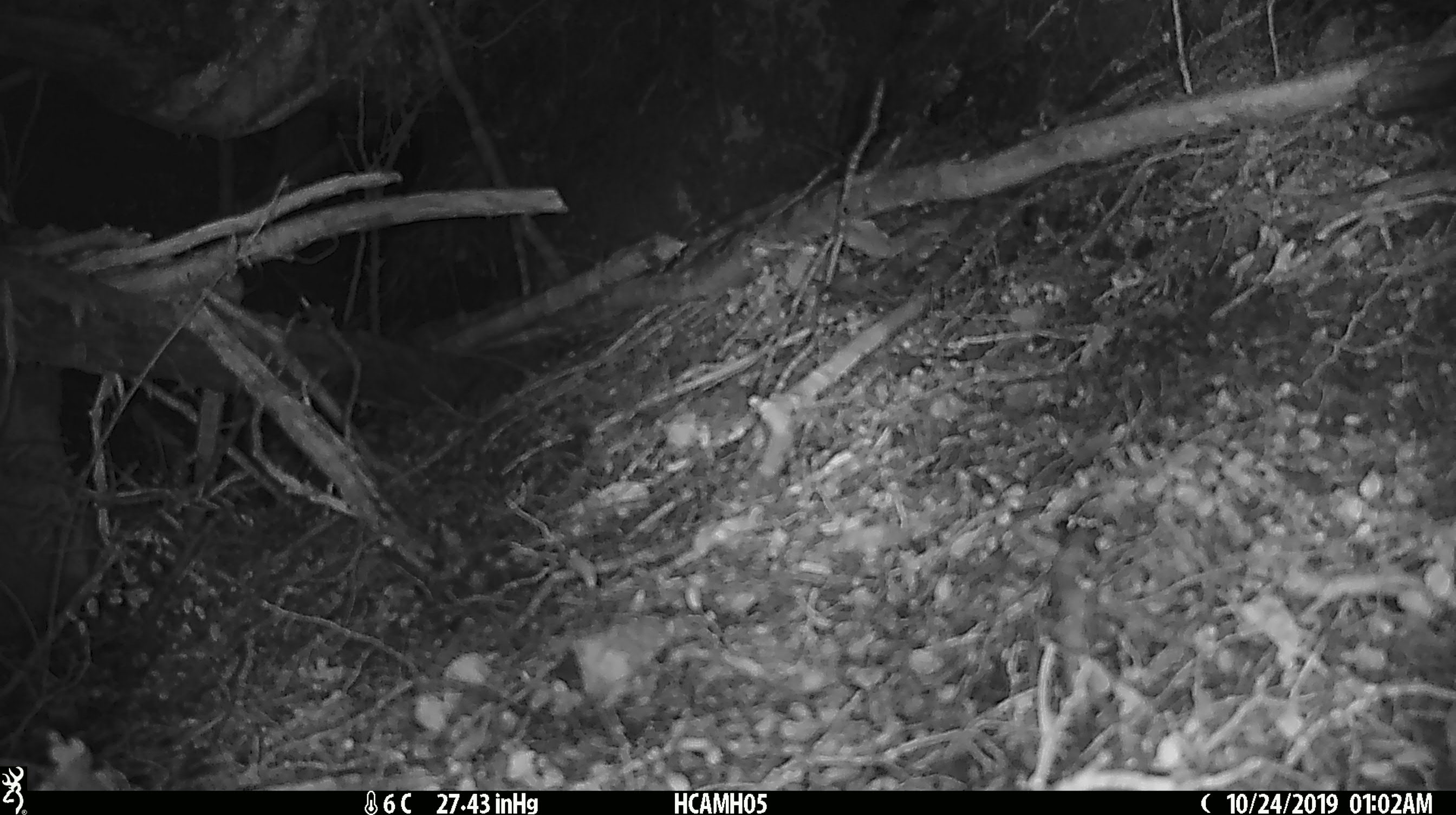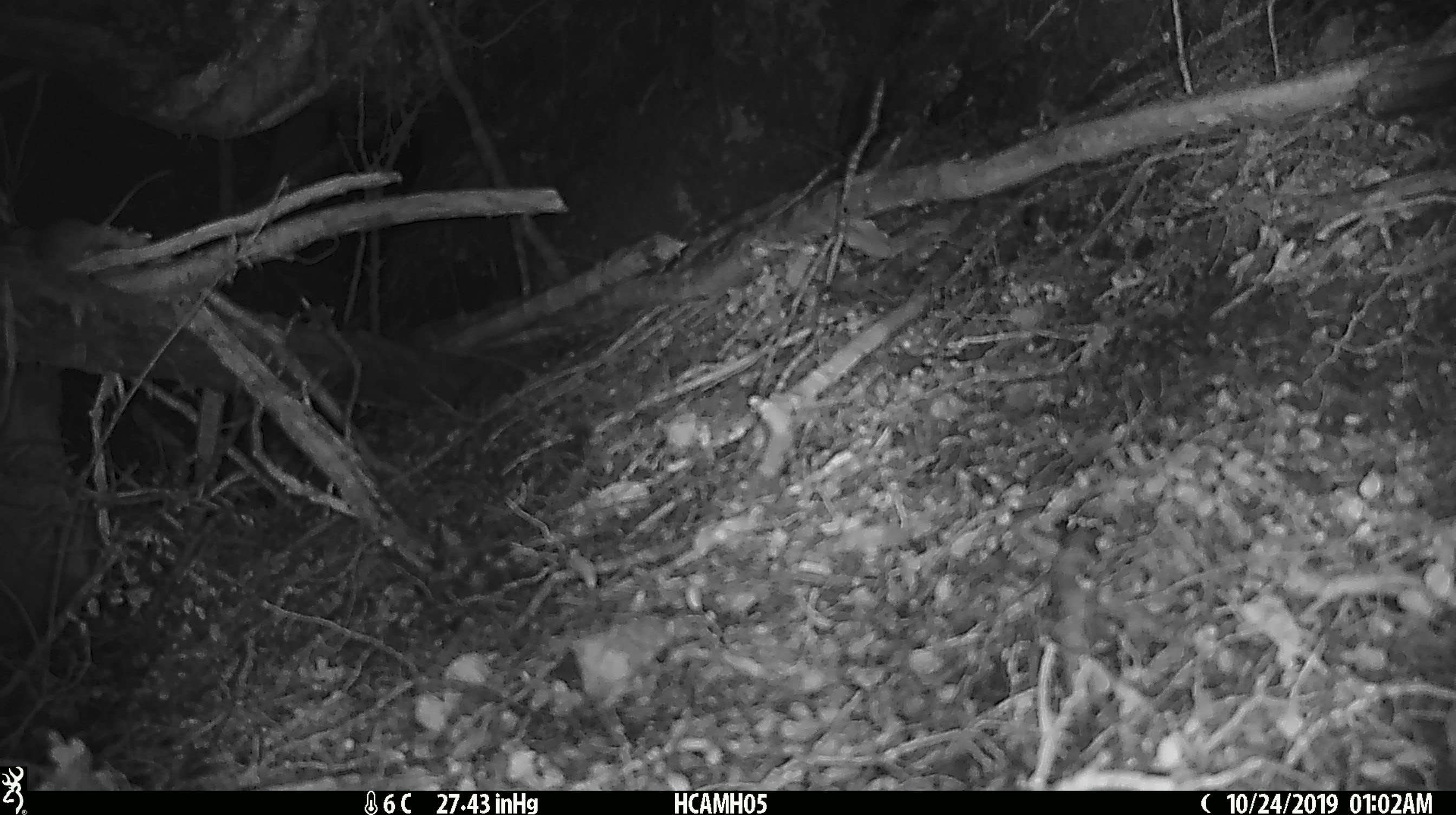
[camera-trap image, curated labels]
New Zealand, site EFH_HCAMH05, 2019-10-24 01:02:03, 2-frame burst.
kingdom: Animalia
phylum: Chordata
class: Mammalia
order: Rodentia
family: Muridae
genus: Mus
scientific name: Mus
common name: mouse